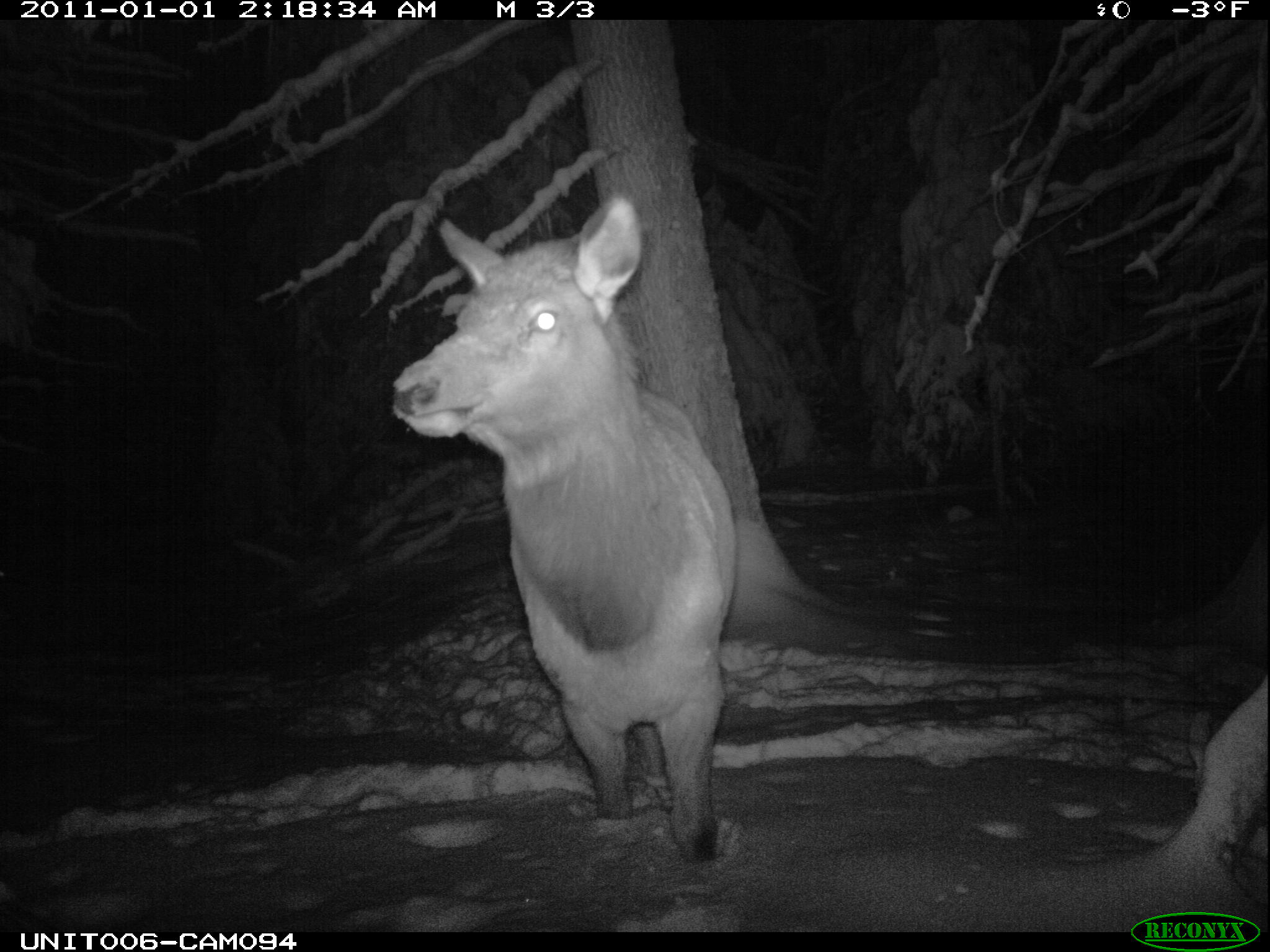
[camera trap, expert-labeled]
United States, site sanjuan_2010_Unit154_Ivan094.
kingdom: Animalia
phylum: Chordata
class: Mammalia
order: Artiodactyla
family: Cervidae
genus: Cervus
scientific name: Cervus elaphus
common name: red deer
Cervus elaphus (red deer).